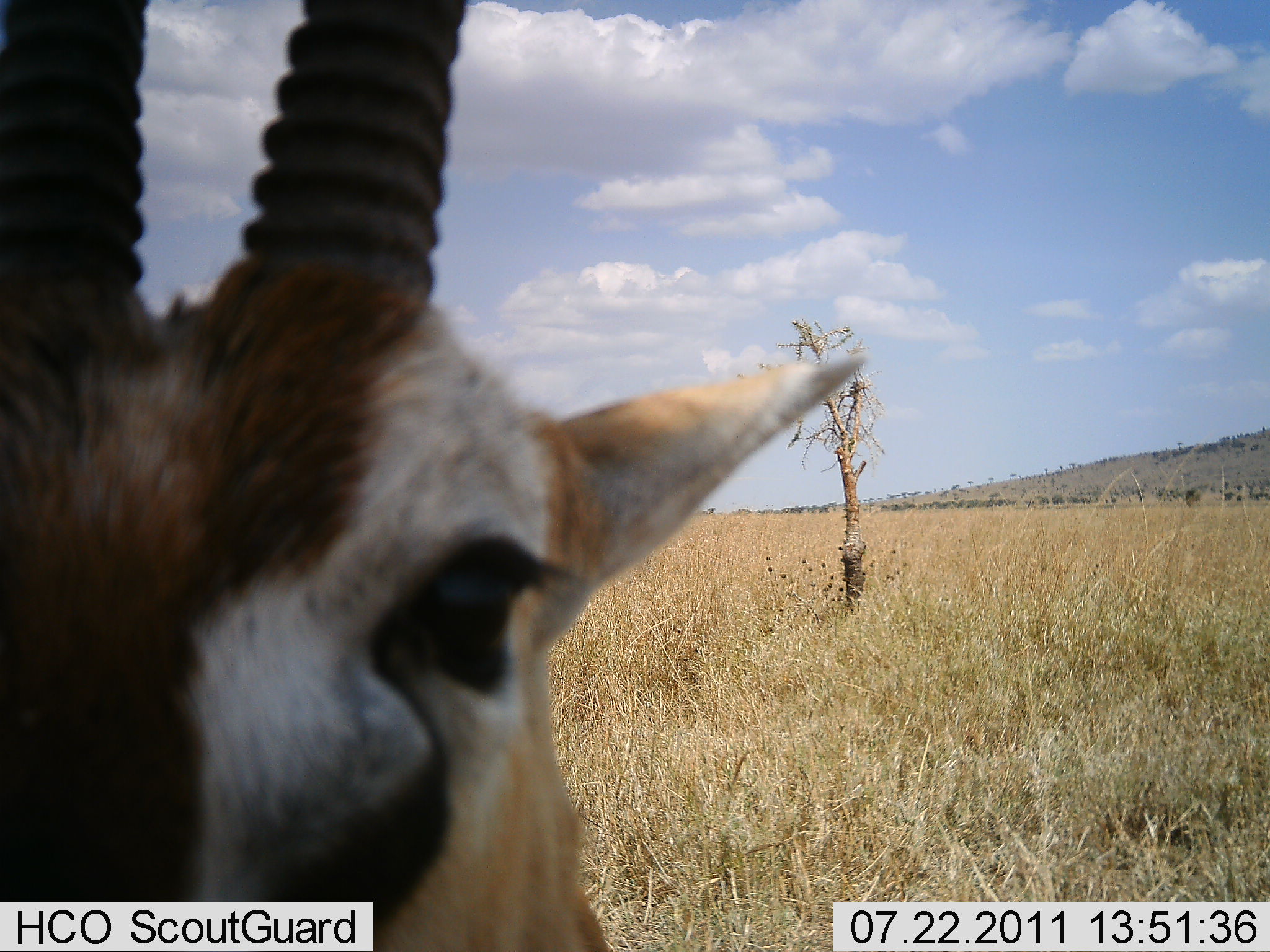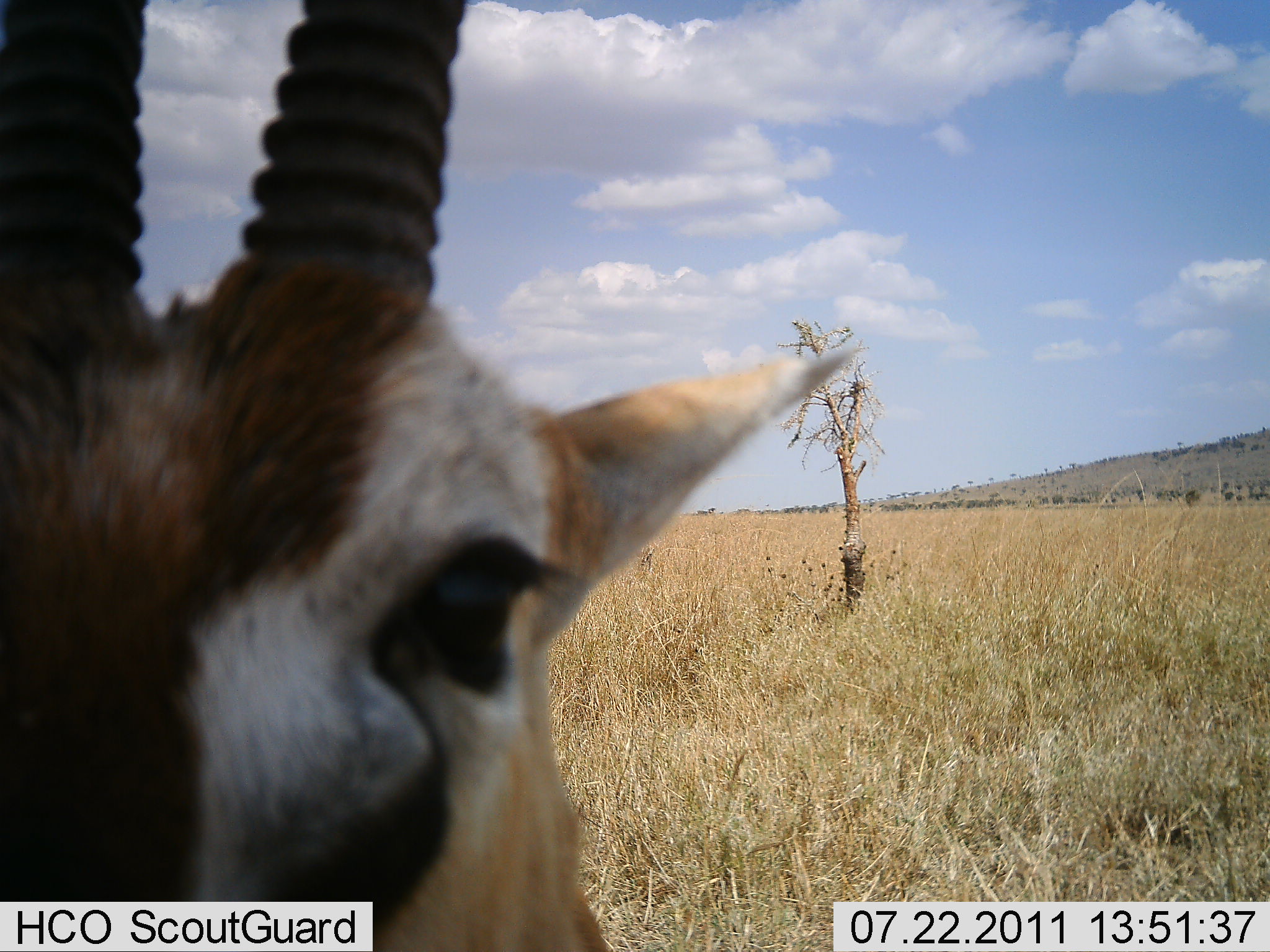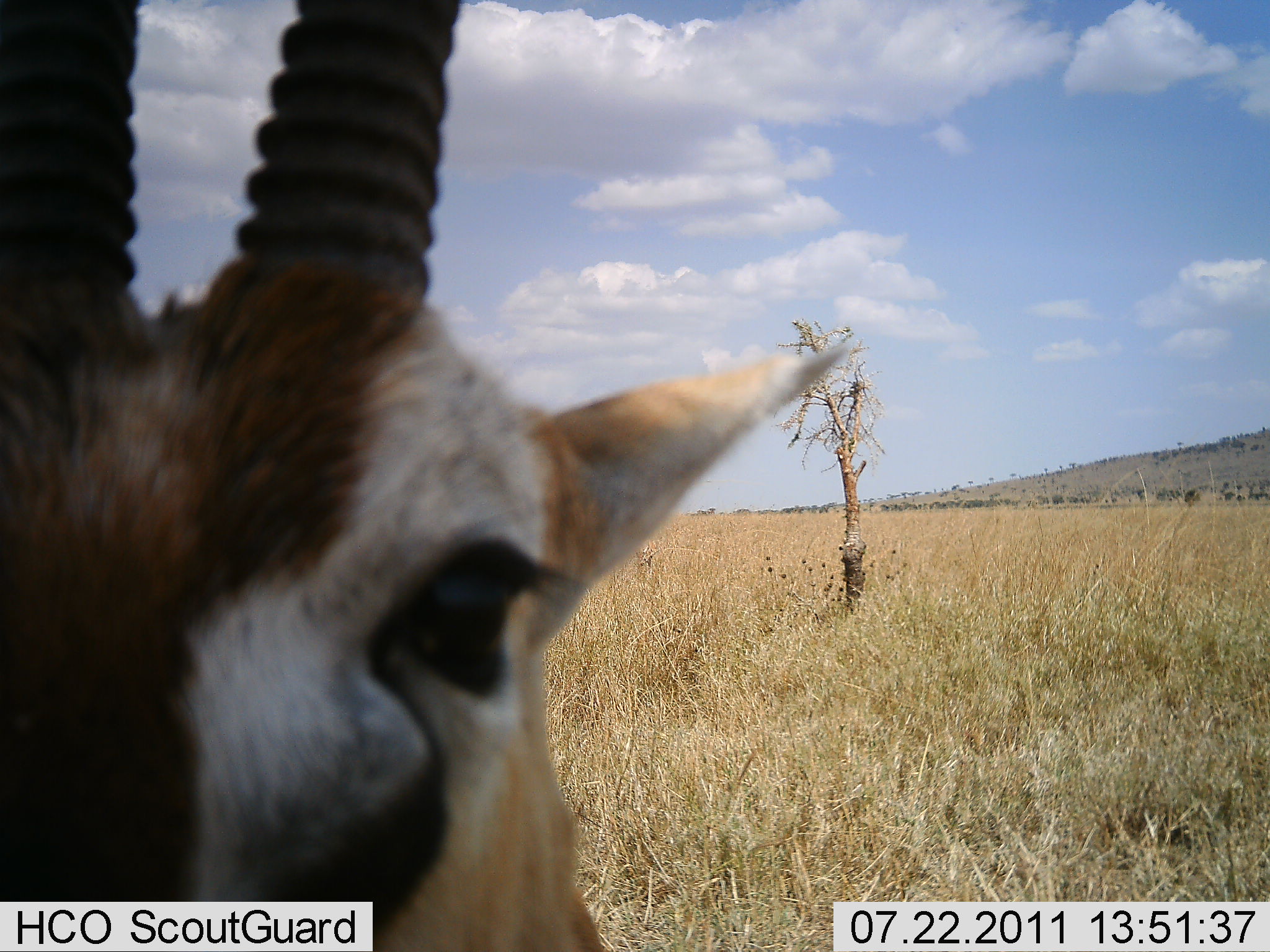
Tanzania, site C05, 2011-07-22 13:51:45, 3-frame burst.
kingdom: Animalia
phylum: Chordata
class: Mammalia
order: Artiodactyla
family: Bovidae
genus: Eudorcas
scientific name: Eudorcas thomsonii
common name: thomson's gazelle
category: gazellethomsons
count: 1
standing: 90%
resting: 0%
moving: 0%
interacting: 30%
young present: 0%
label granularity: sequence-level